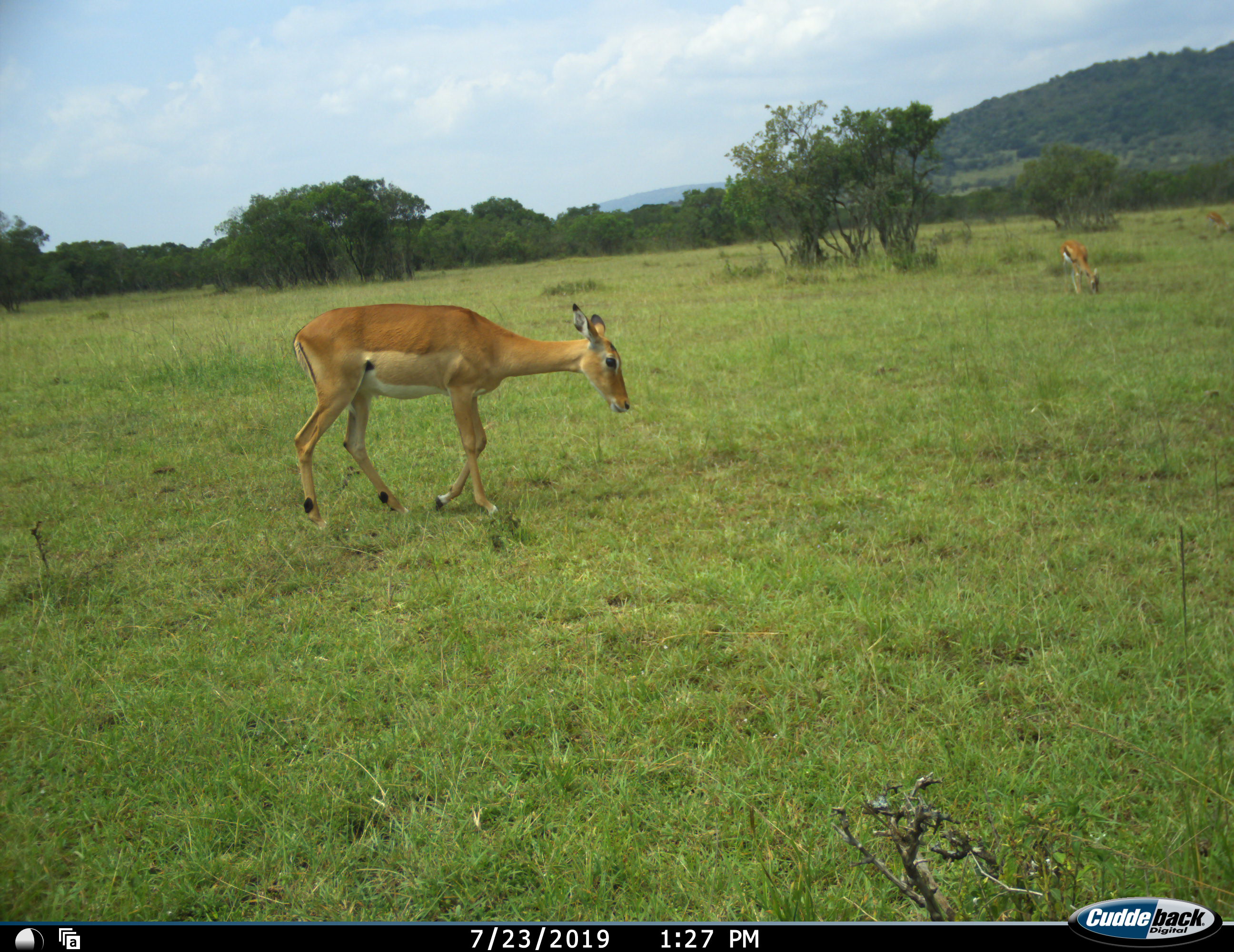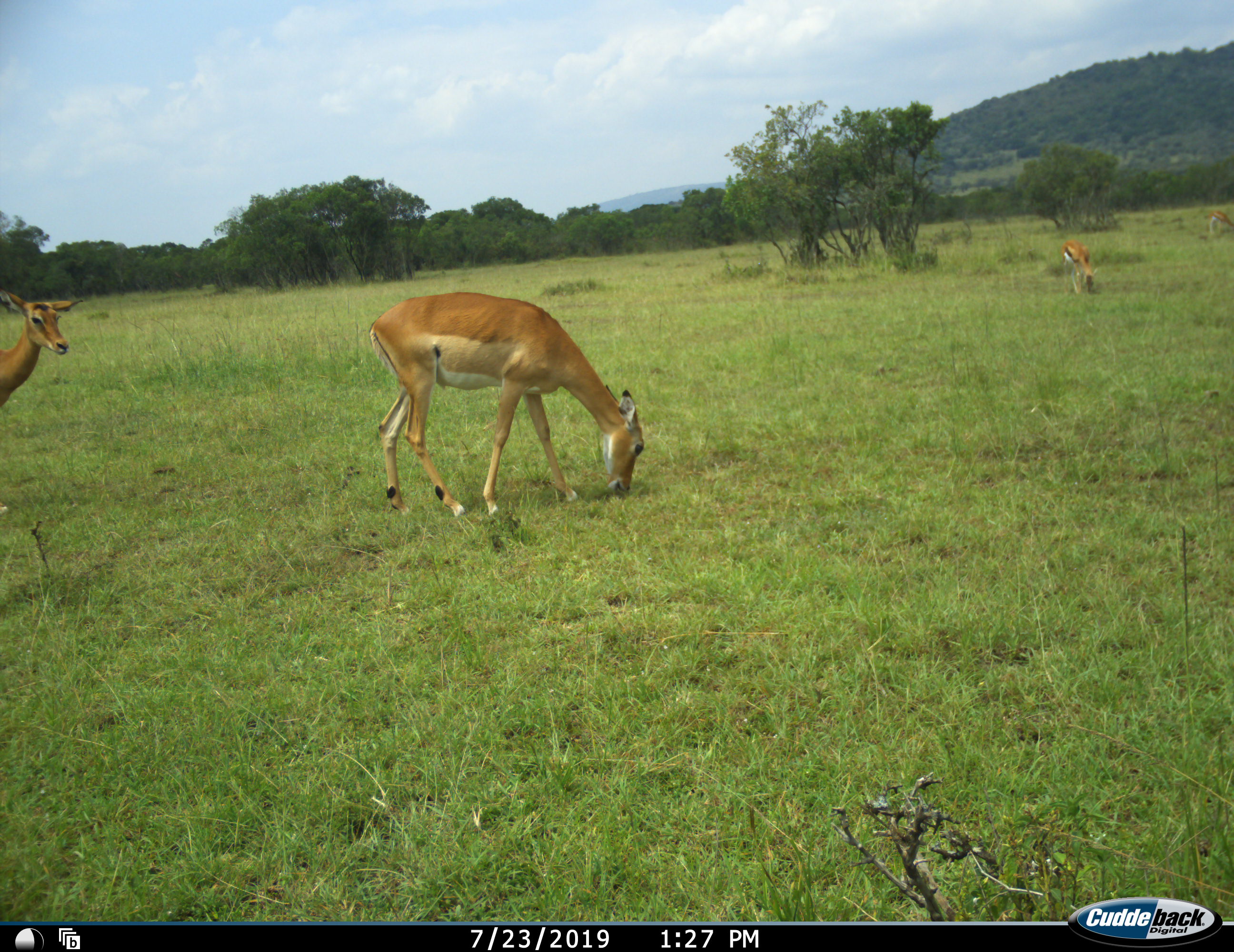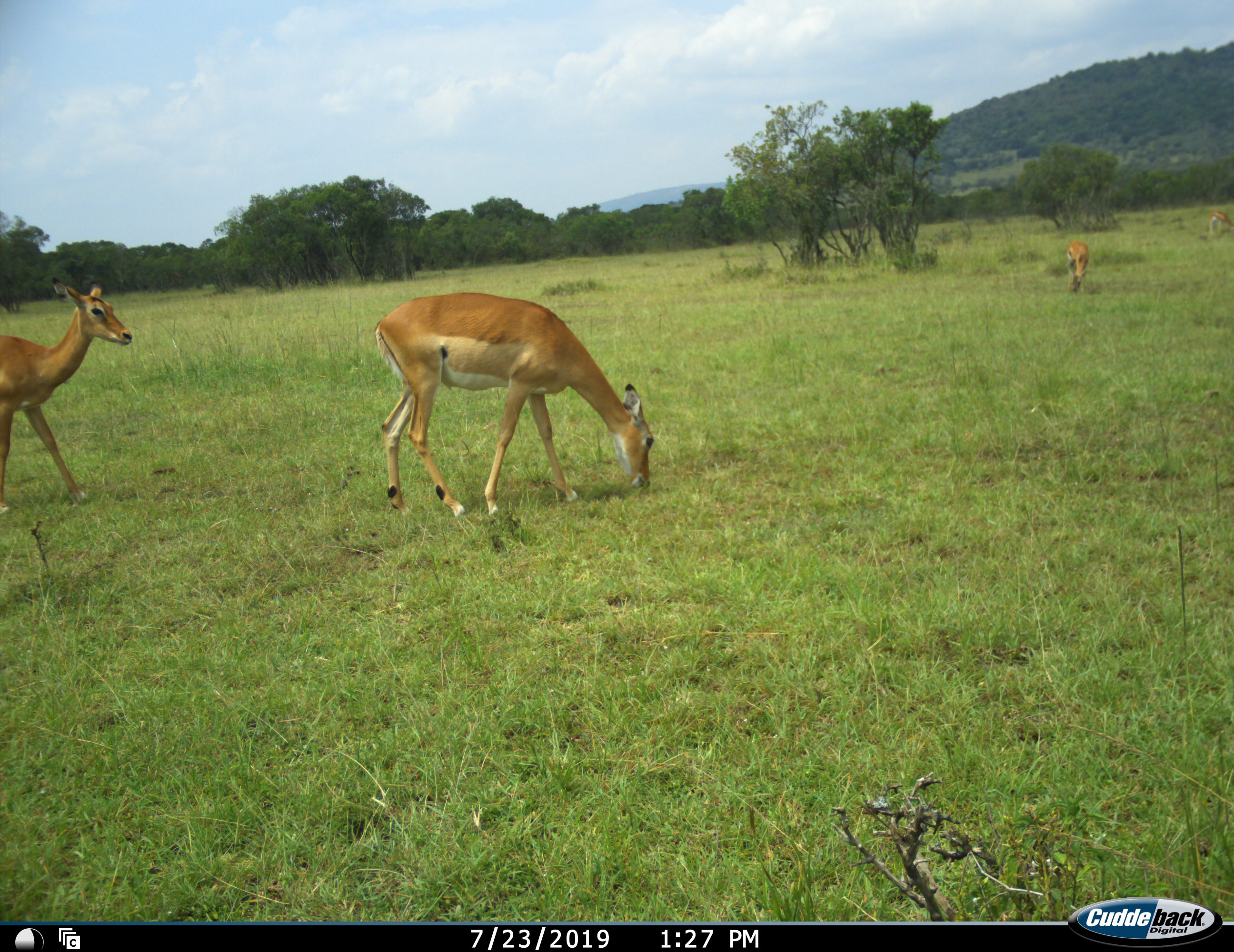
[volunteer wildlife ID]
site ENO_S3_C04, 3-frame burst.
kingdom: Animalia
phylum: Chordata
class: Mammalia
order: Artiodactyla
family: Bovidae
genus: Aepyceros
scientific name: Aepyceros melampus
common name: impala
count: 4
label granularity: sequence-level